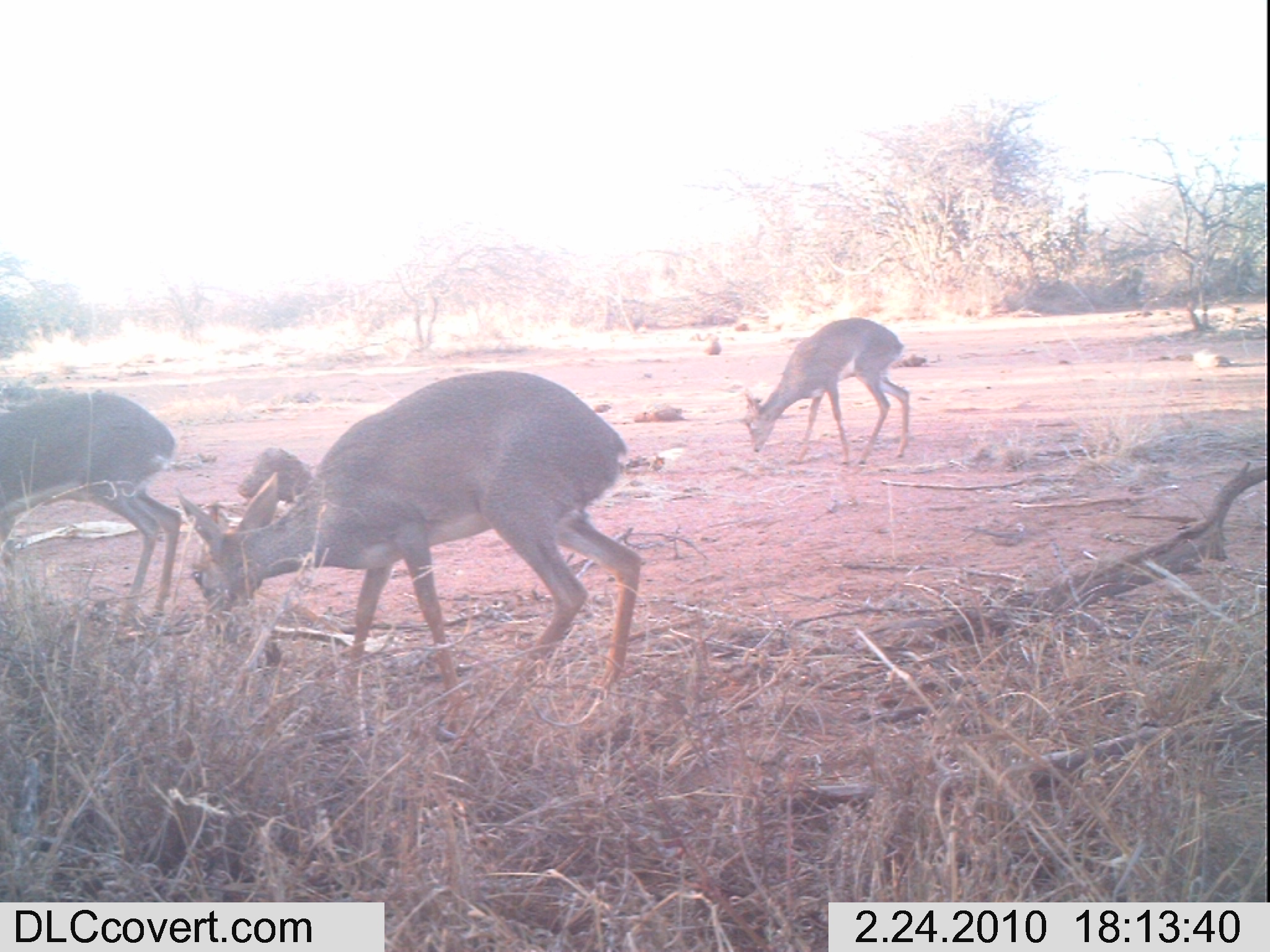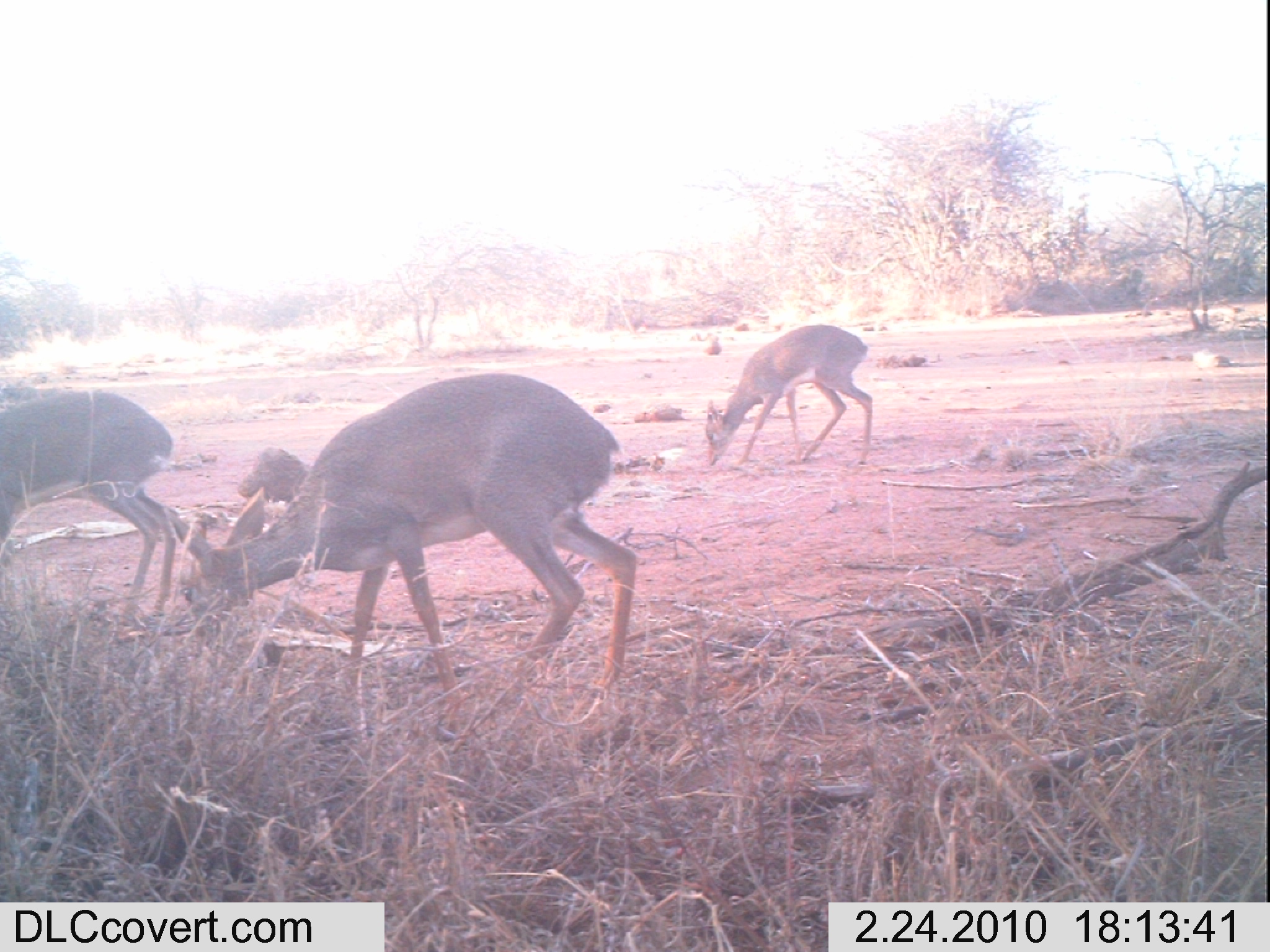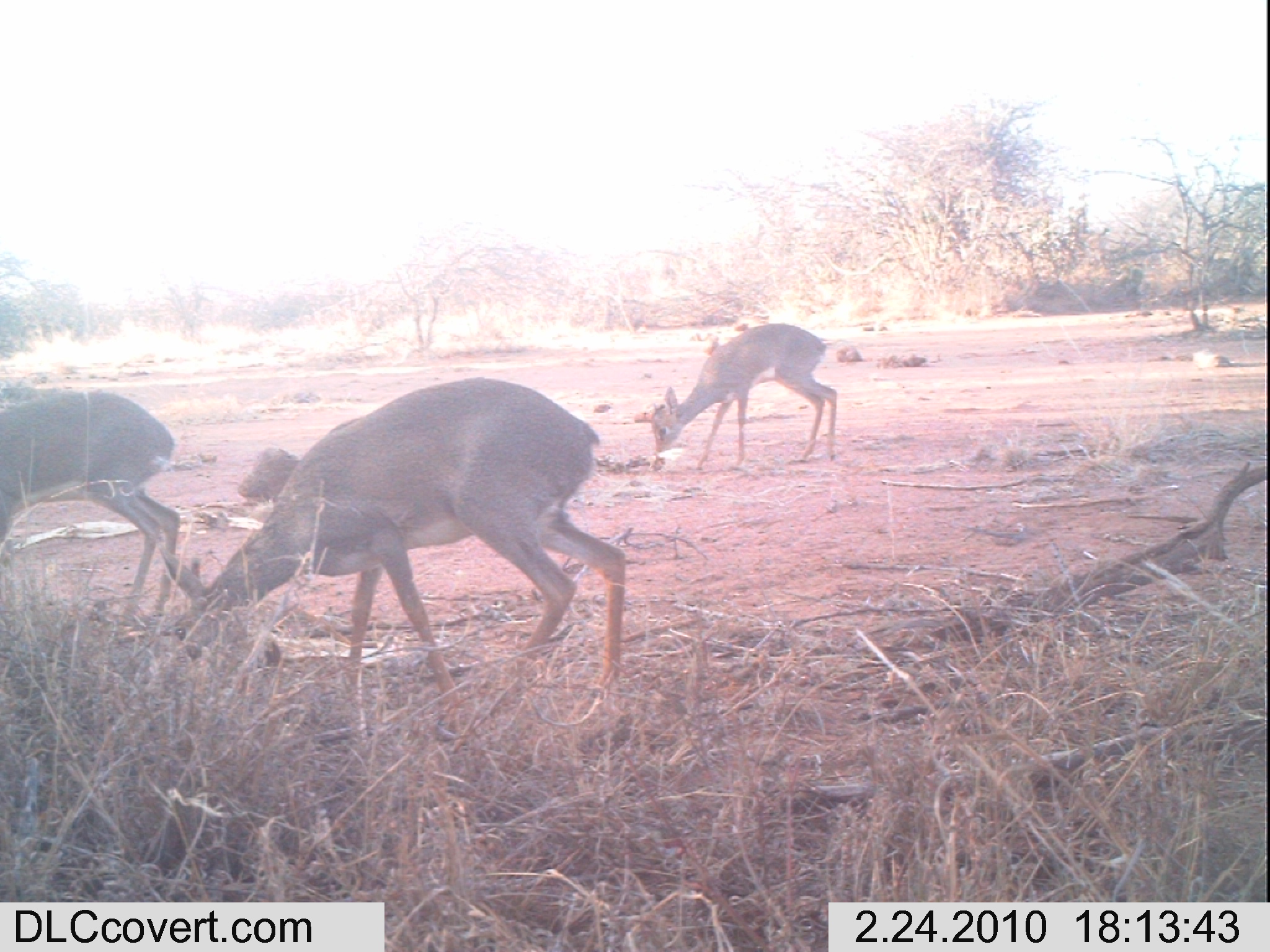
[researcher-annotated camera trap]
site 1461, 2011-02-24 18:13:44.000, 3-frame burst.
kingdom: Animalia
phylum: Chordata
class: Mammalia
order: Artiodactyla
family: Bovidae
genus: Madoqua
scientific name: Madoqua guentheri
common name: günther's dik-dik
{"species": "Madoqua guentheri (günther's dik-dik)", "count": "3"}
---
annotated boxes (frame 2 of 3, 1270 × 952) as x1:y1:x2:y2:
madoqua guentheri: 167:371:639:717; 0:386:185:636; 704:323:875:468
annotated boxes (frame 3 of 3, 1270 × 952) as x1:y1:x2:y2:
madoqua guentheri: 158:376:628:712; 0:391:181:625; 643:322:840:466